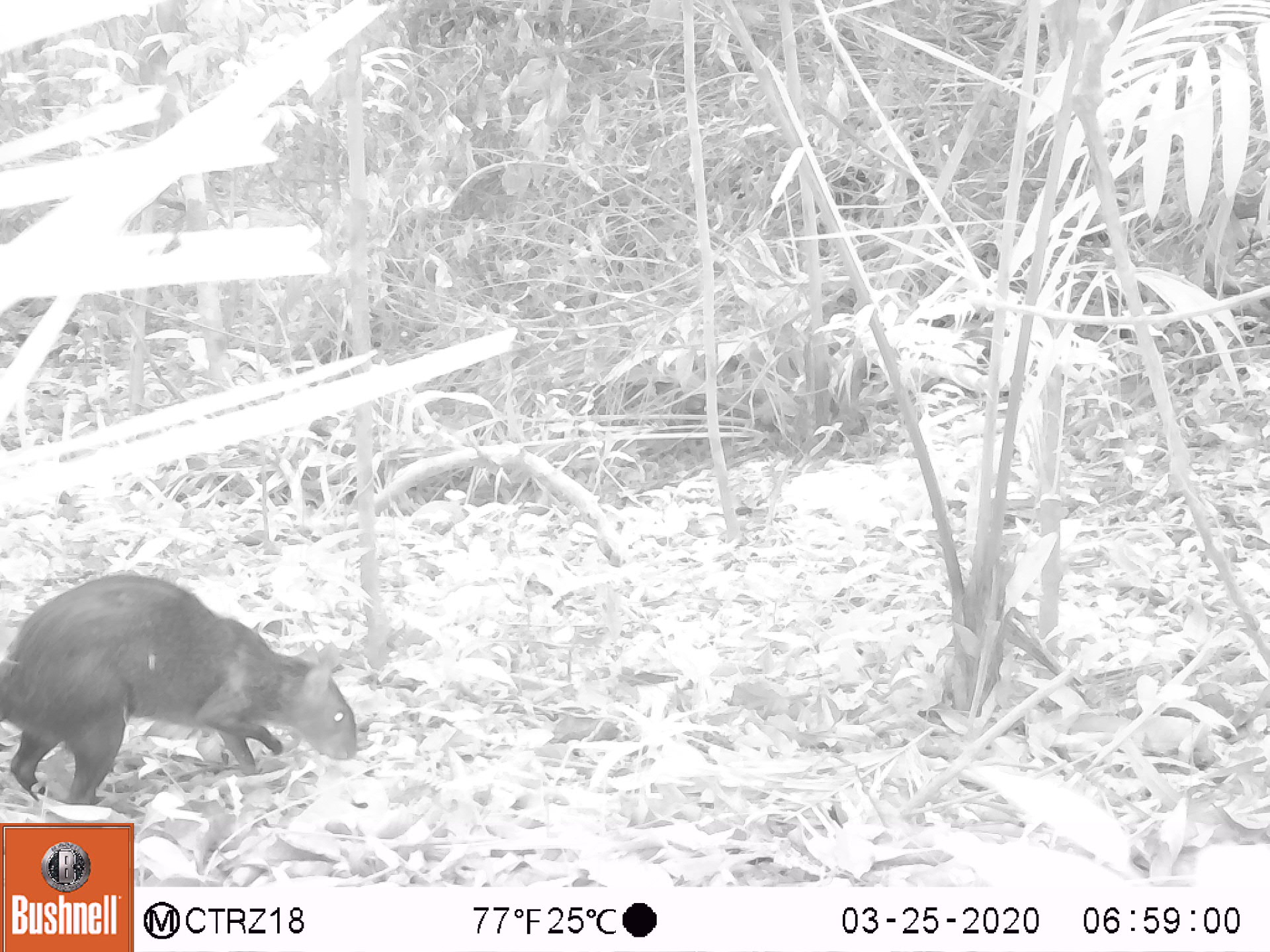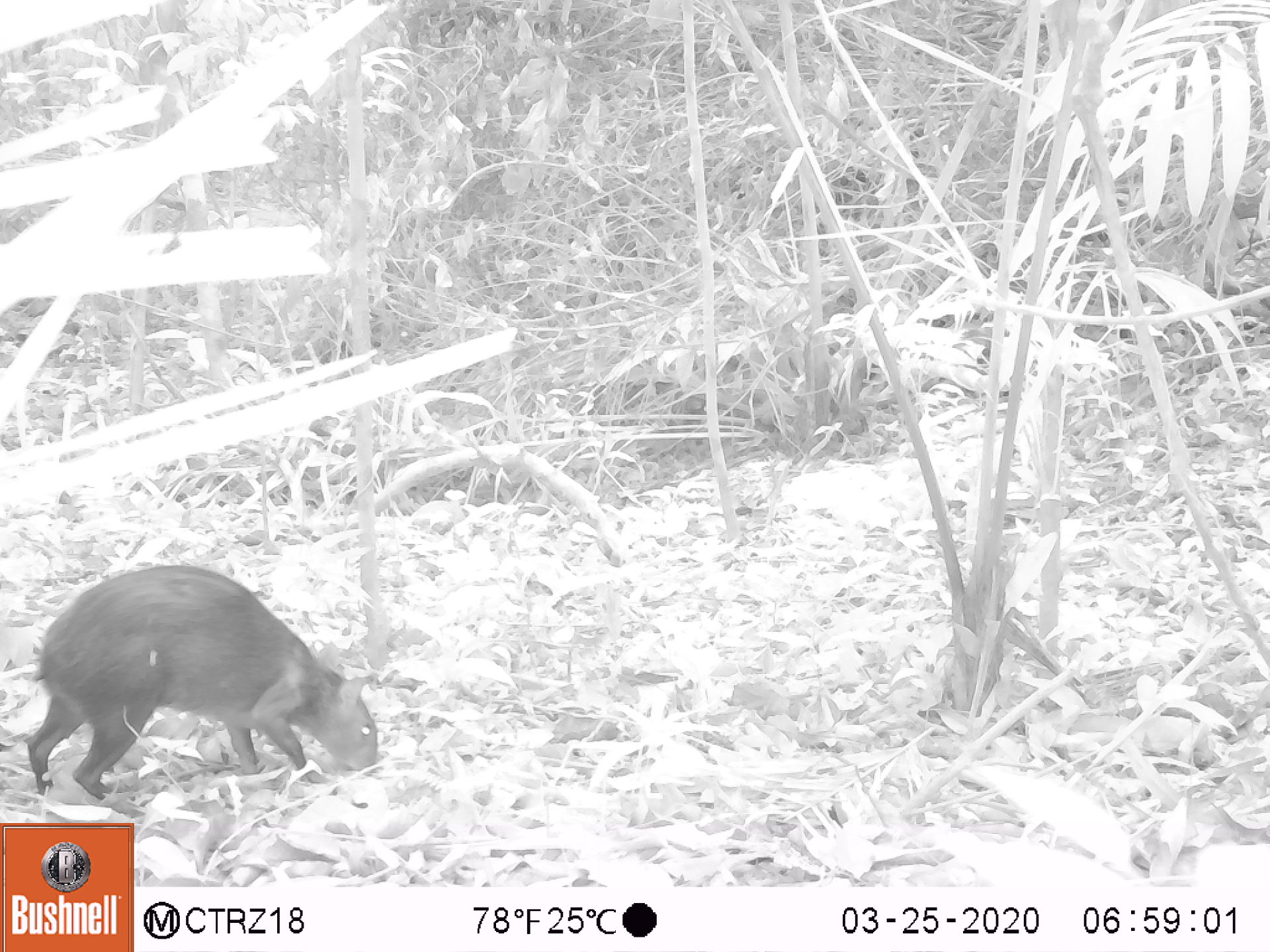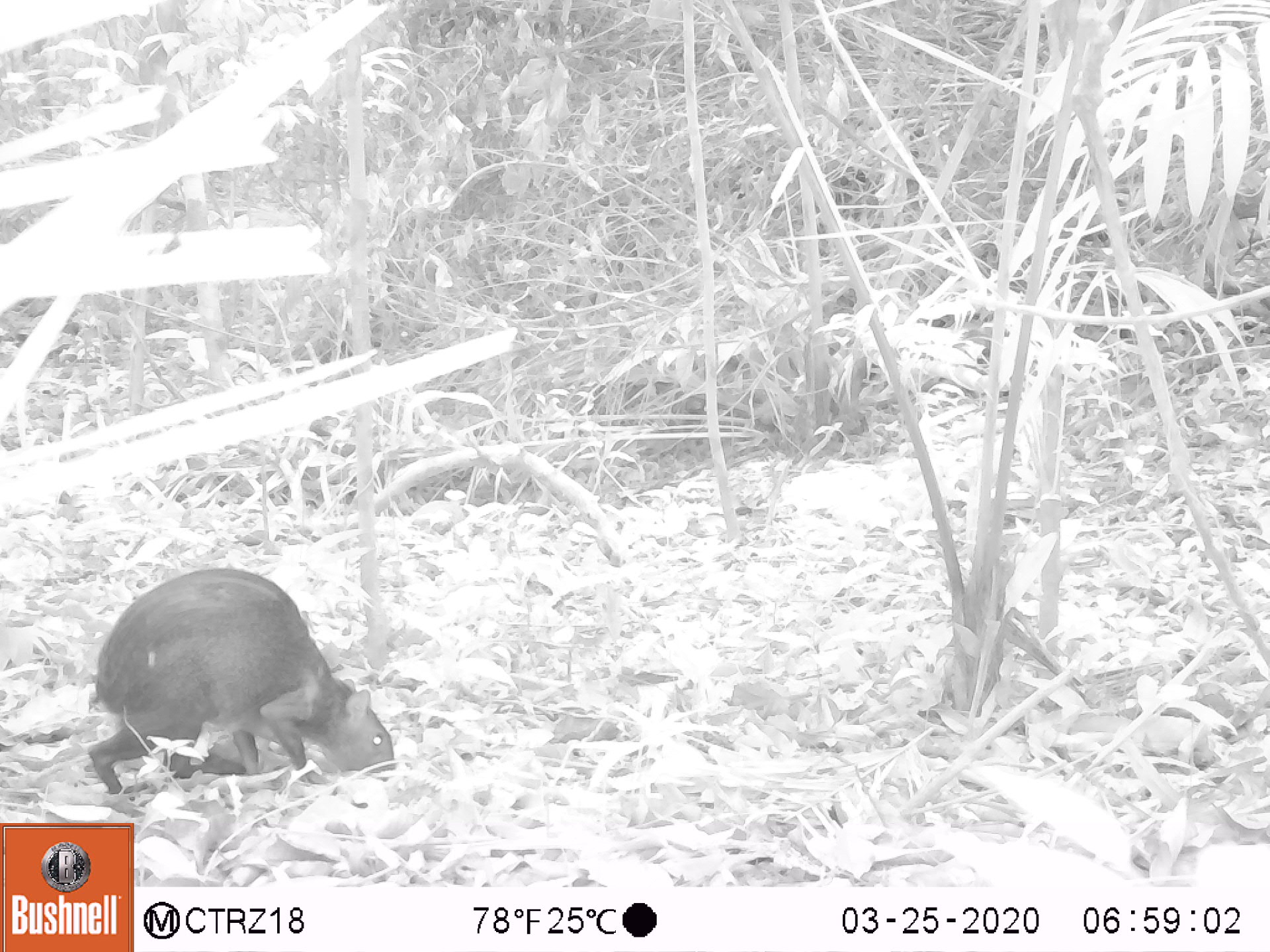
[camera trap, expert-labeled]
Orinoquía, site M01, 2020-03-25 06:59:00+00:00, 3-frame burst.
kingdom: Animalia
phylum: Chordata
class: Mammalia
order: Rodentia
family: Dasyproctidae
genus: Dasyprocta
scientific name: Dasyprocta fuliginosa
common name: black agouti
Black agouti (Dasyprocta fuliginosa).